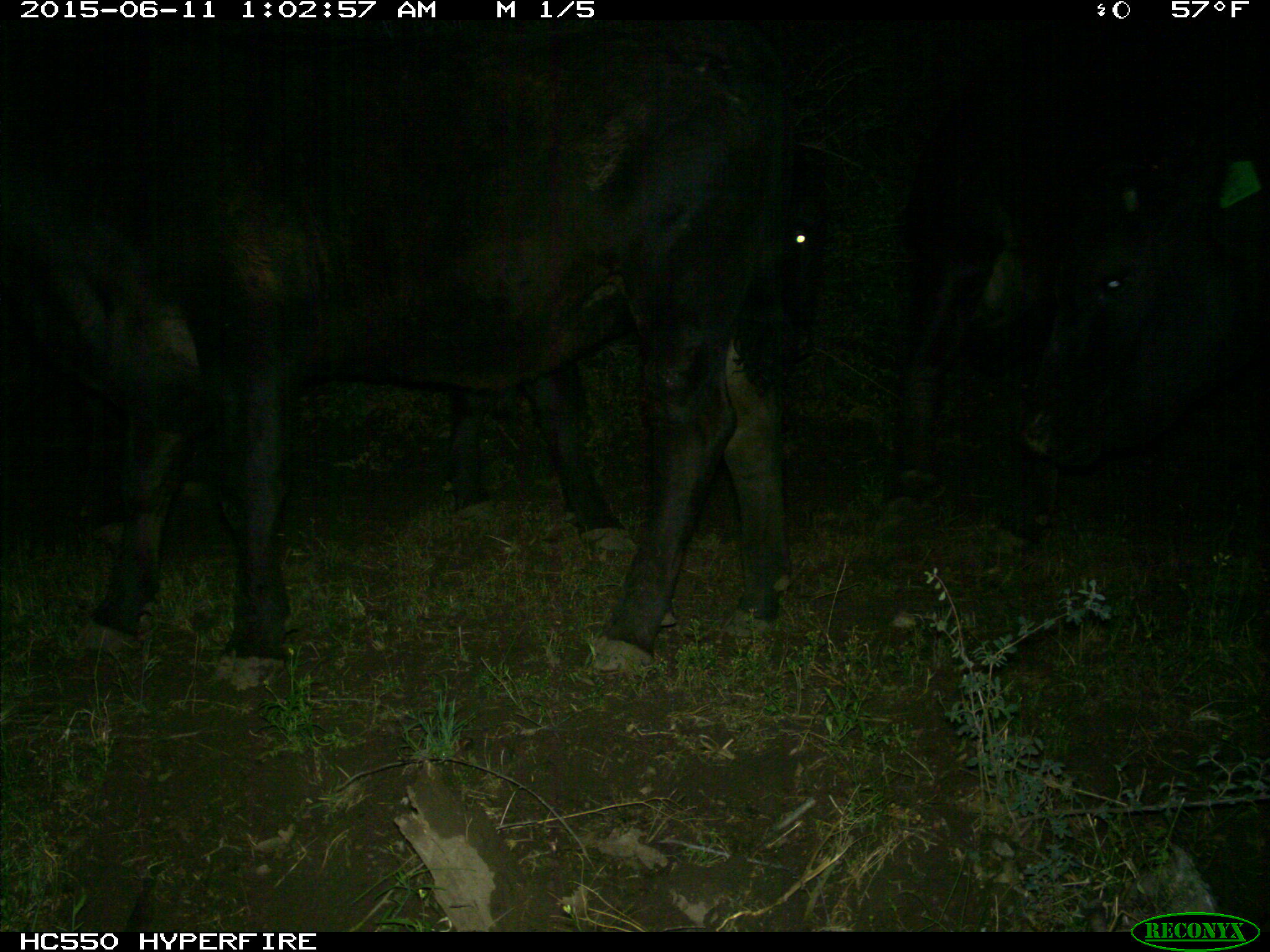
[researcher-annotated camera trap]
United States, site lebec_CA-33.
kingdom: Animalia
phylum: Chordata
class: Mammalia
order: Artiodactyla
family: Bovidae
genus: Bos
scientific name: Bos taurus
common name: domestic cow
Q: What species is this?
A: Bos taurus (domestic cow).